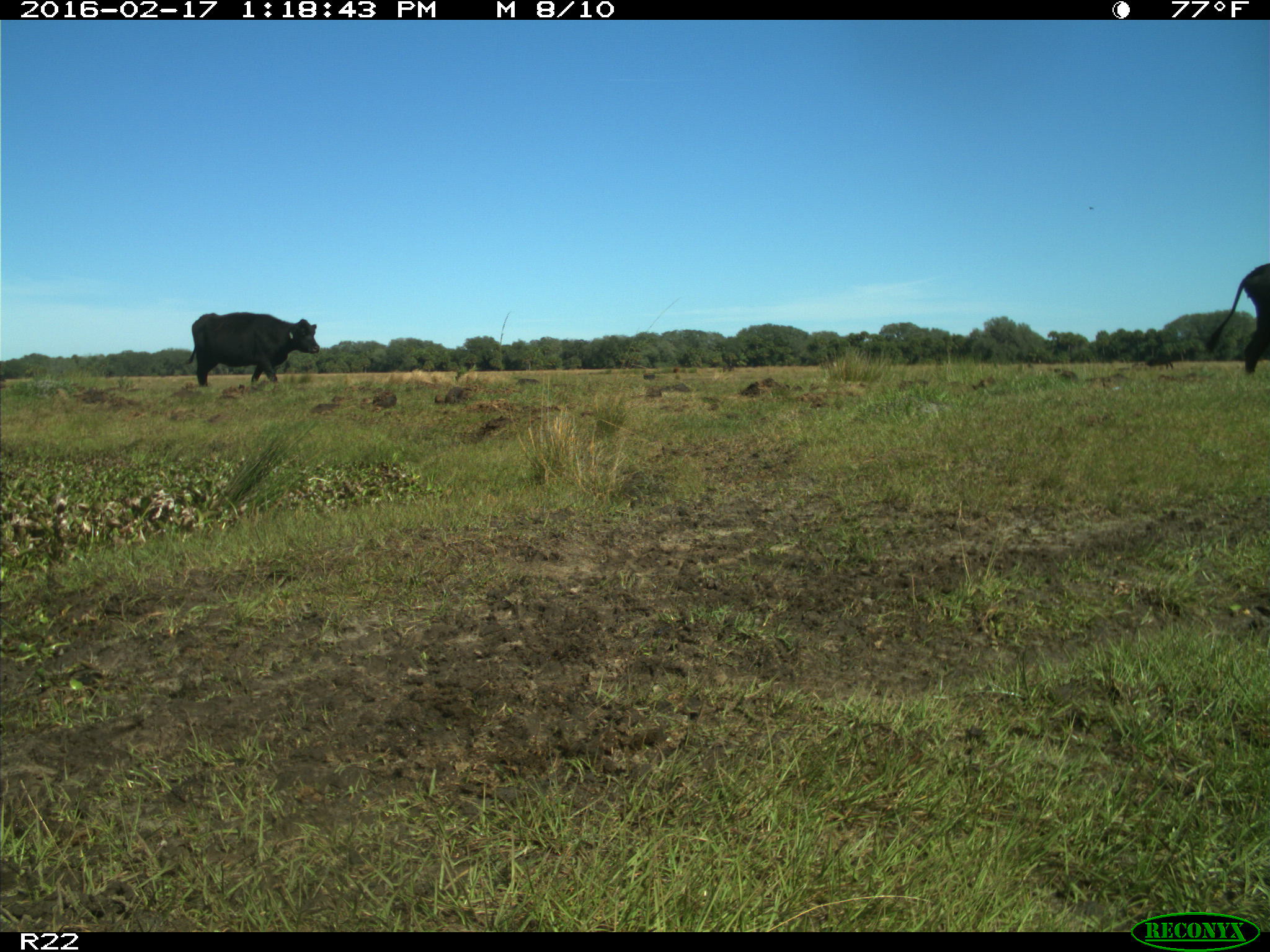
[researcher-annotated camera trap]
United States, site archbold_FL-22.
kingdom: Animalia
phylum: Chordata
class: Mammalia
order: Artiodactyla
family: Bovidae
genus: Bos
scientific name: Bos taurus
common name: domestic cow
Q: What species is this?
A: Bos taurus (domestic cow).